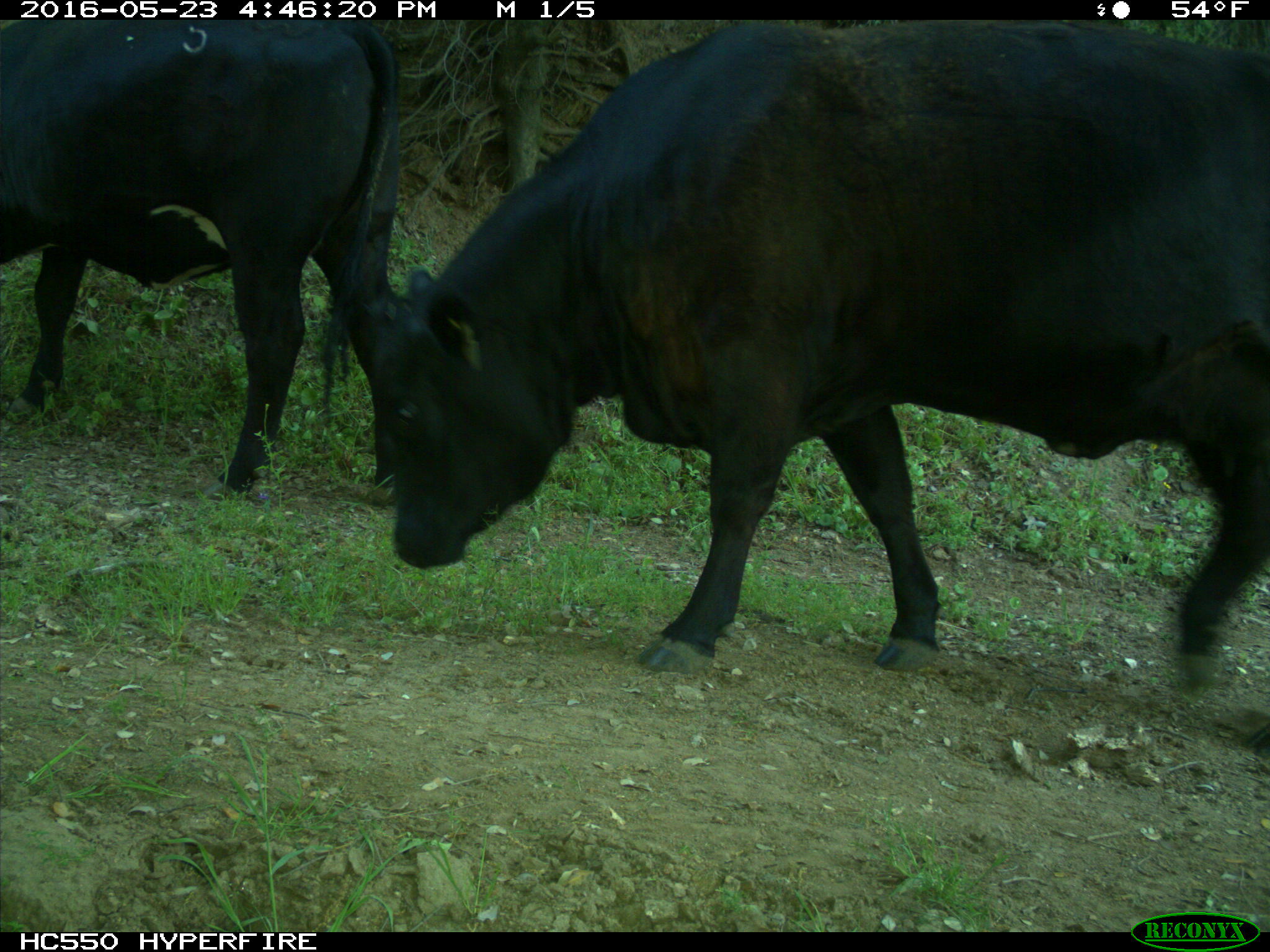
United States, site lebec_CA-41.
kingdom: Animalia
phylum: Chordata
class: Mammalia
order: Artiodactyla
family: Bovidae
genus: Bos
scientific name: Bos taurus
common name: domestic cow